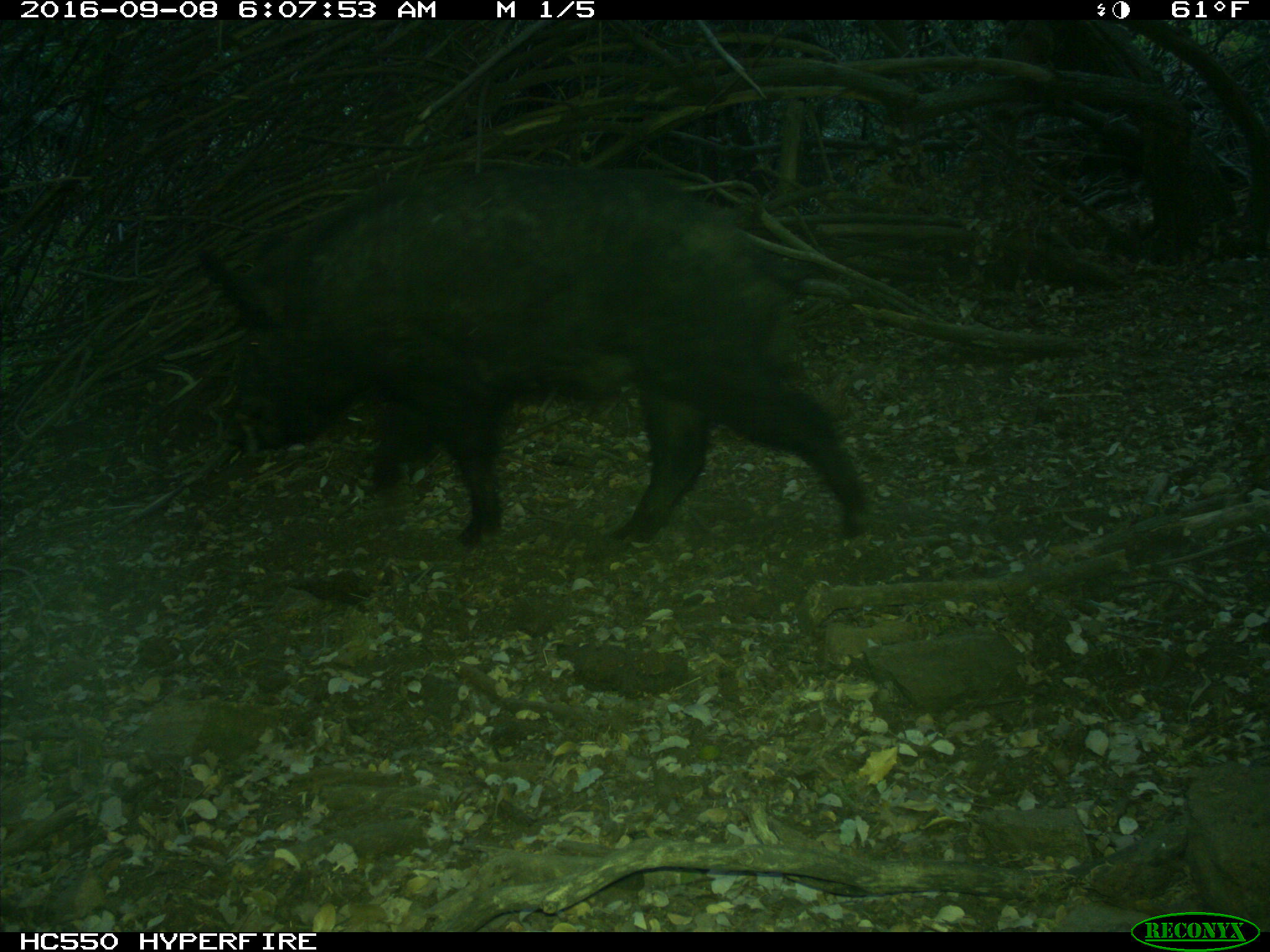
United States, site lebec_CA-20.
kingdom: Animalia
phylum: Chordata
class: Mammalia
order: Artiodactyla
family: Suidae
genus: Sus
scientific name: Sus scrofa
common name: wild boar